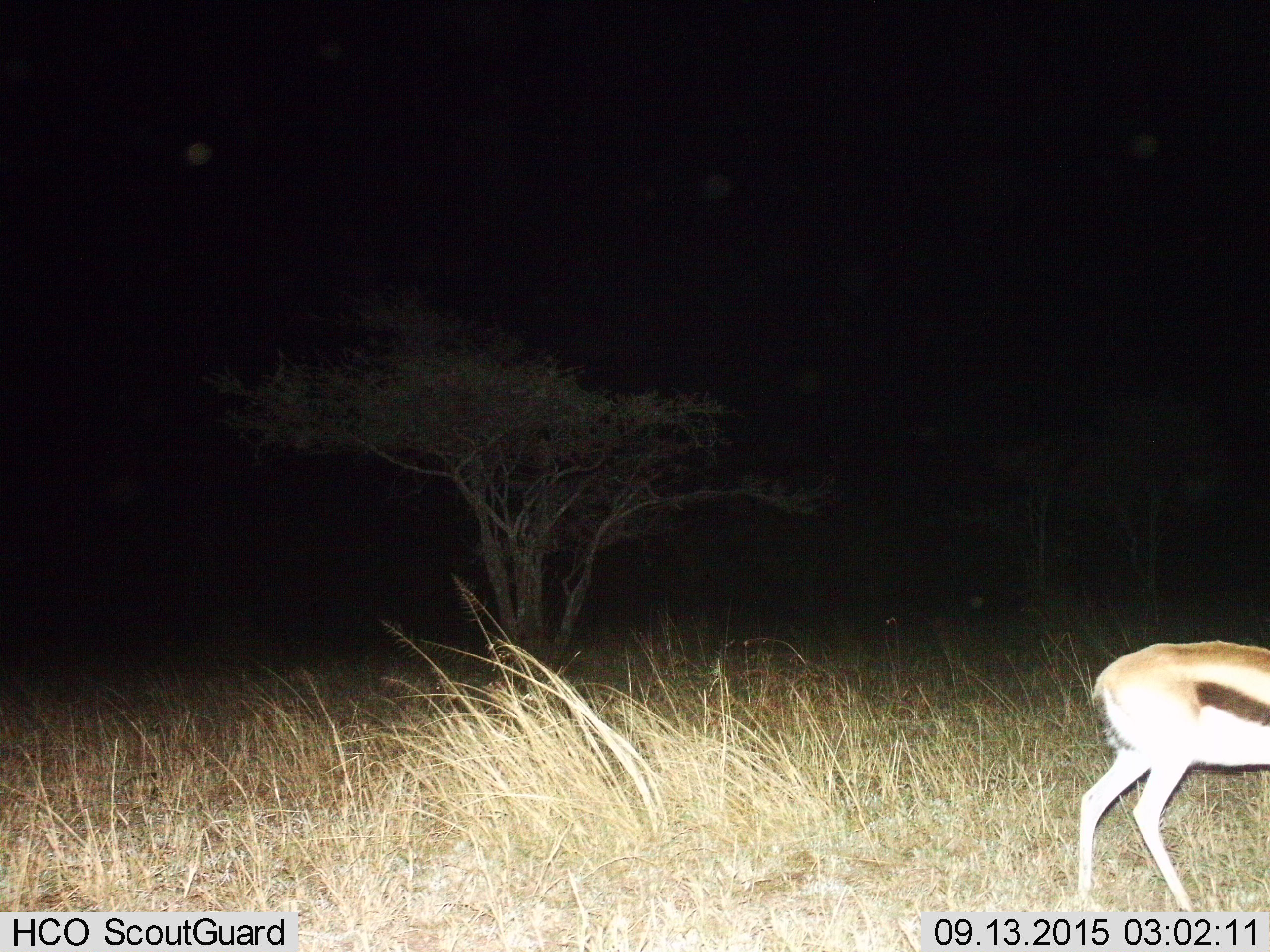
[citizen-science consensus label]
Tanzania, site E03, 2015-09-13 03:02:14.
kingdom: Animalia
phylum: Chordata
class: Mammalia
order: Artiodactyla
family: Bovidae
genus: Eudorcas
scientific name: Eudorcas thomsonii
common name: thomson's gazelle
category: gazellethomsons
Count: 1.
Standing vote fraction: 47%.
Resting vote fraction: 0%.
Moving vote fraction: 59%.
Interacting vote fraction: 0%.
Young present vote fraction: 6%.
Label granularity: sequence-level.